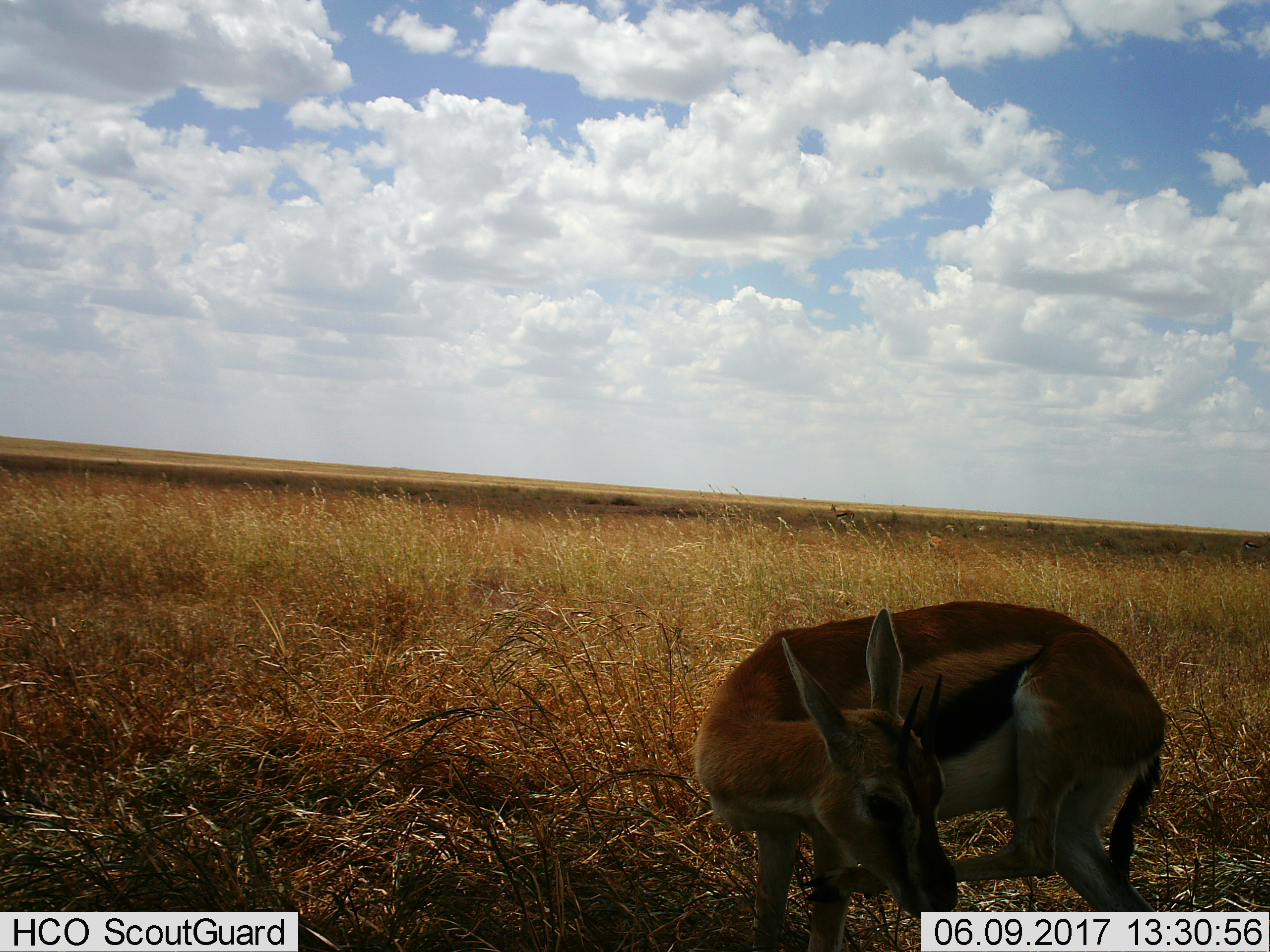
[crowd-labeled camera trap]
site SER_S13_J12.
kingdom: Animalia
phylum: Chordata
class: Mammalia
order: Artiodactyla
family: Bovidae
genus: Eudorcas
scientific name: Eudorcas thomsonii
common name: thomson's gazelle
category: gazellethomsons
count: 1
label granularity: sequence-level